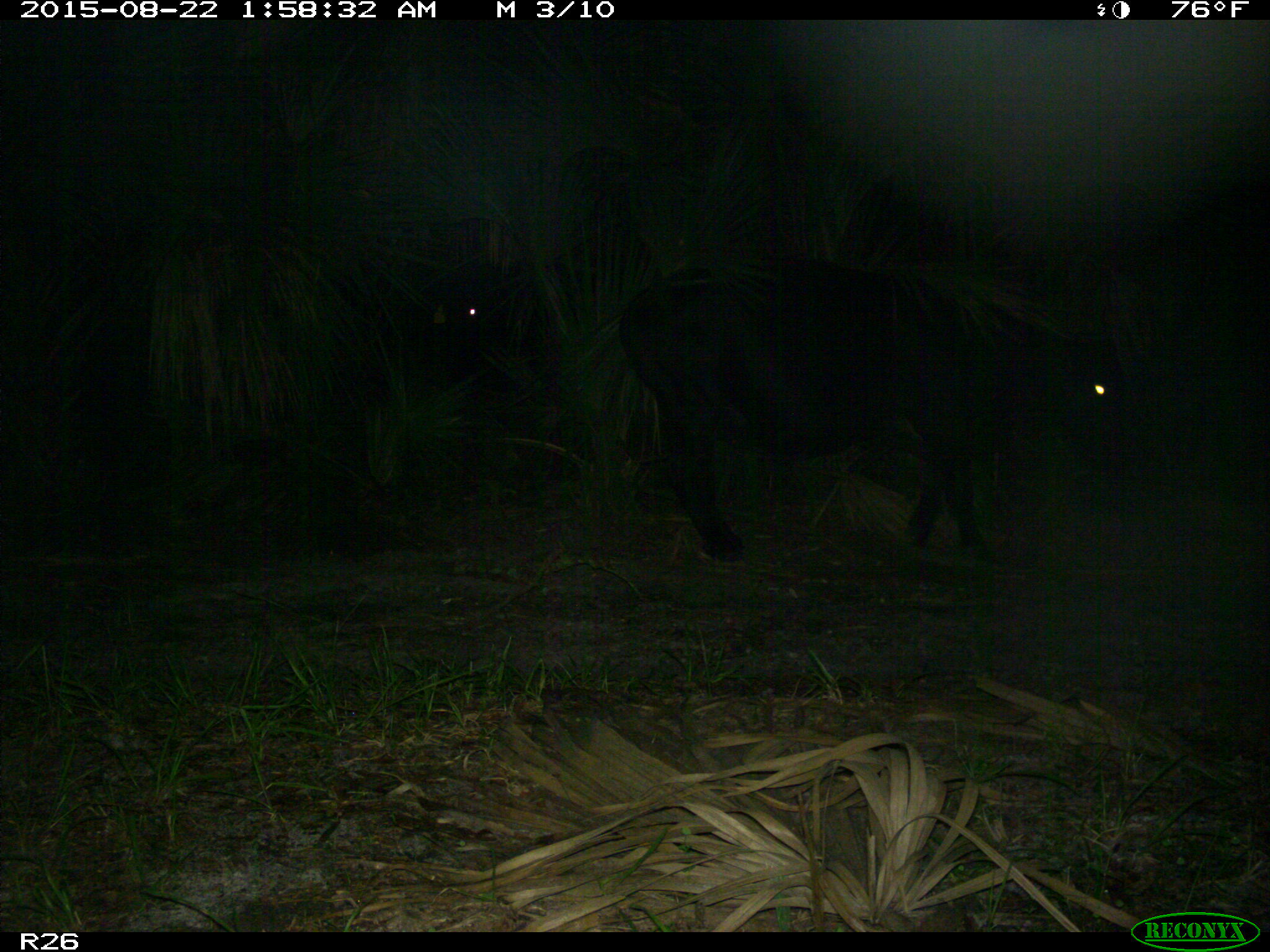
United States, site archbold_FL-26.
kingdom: Animalia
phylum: Chordata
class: Mammalia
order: Artiodactyla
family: Bovidae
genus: Bos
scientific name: Bos taurus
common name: domestic cow